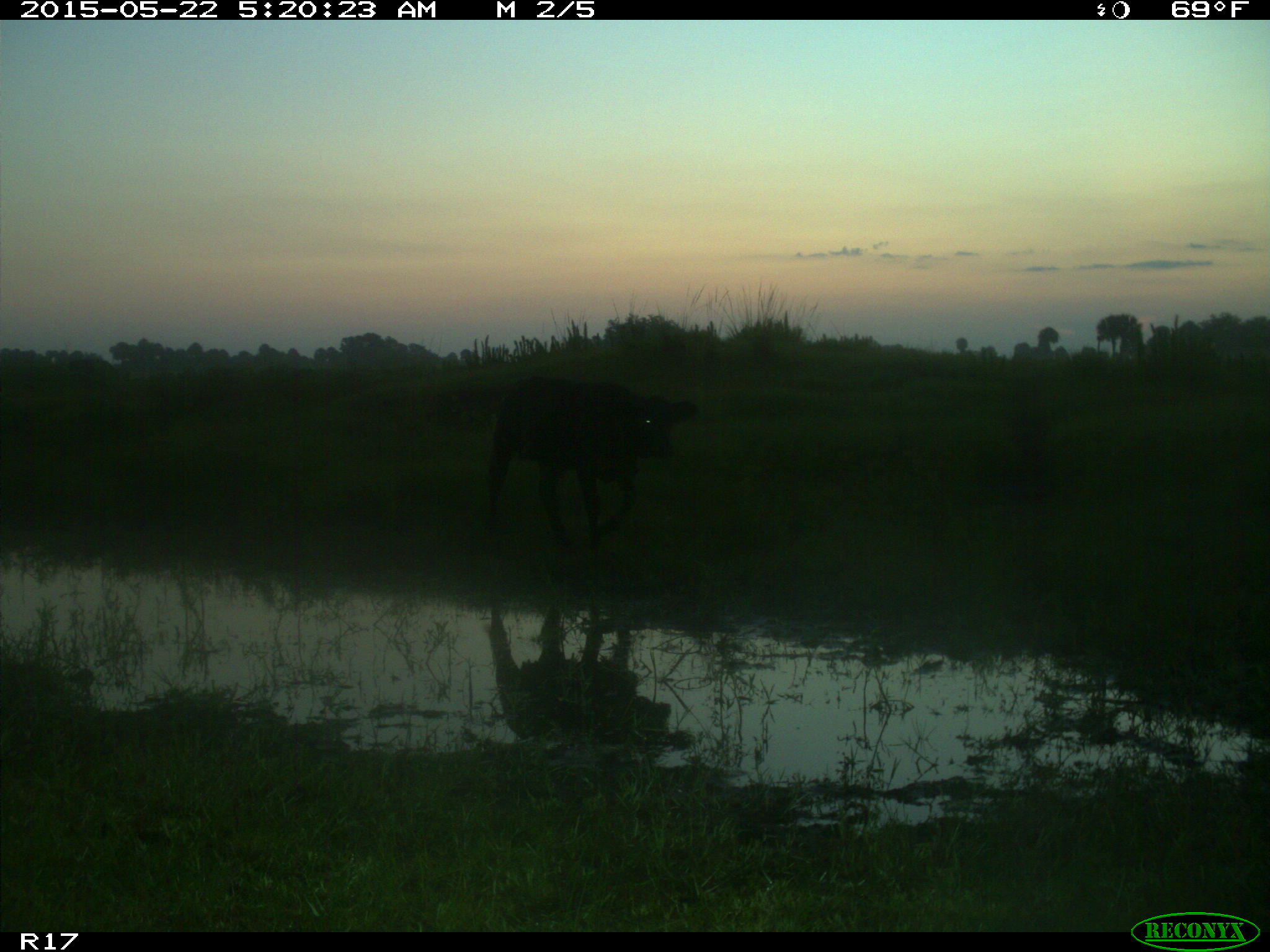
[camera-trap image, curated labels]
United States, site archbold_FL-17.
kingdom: Animalia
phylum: Chordata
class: Mammalia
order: Artiodactyla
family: Bovidae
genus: Bos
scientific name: Bos taurus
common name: domestic cow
Bos taurus (domestic cow).